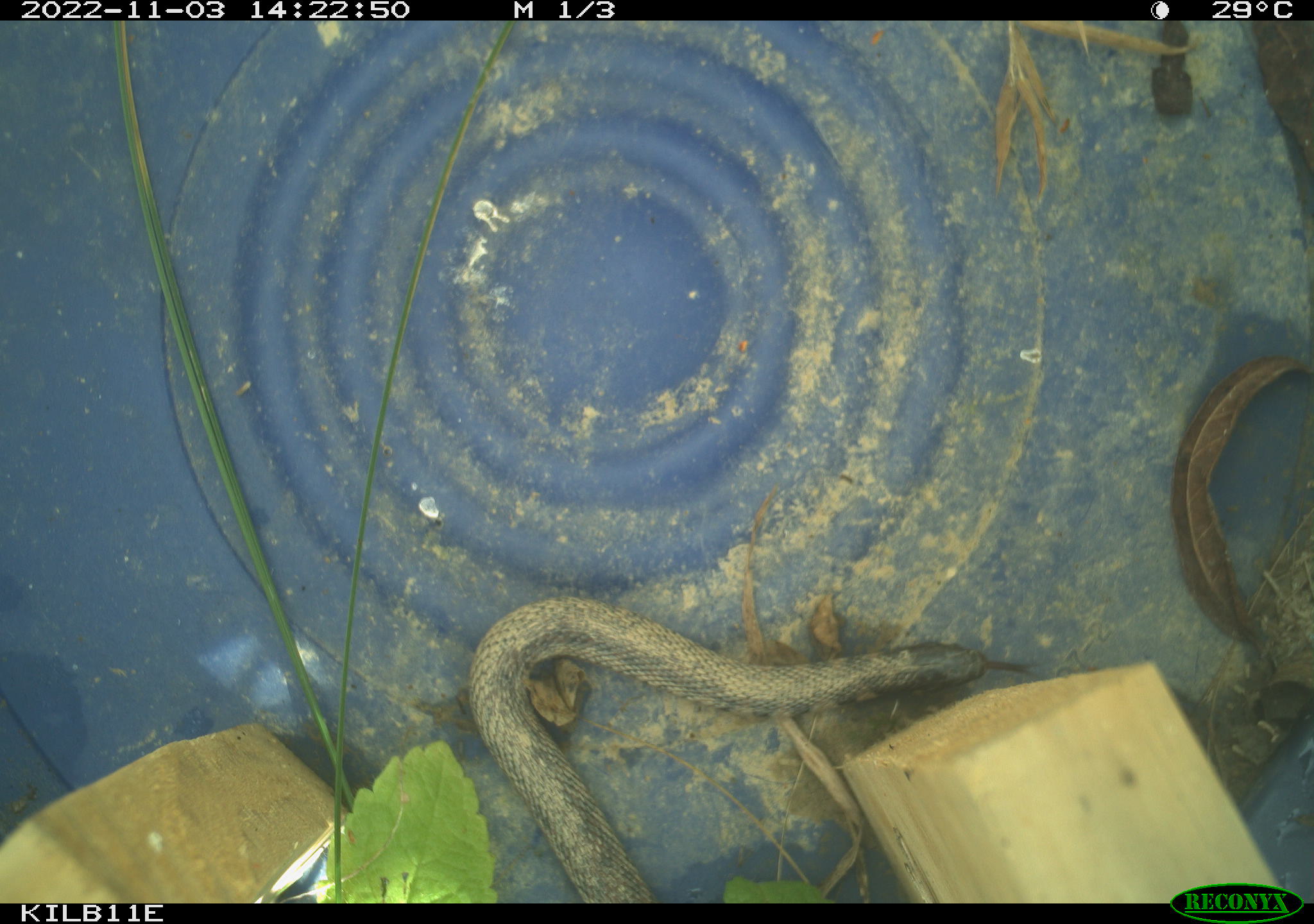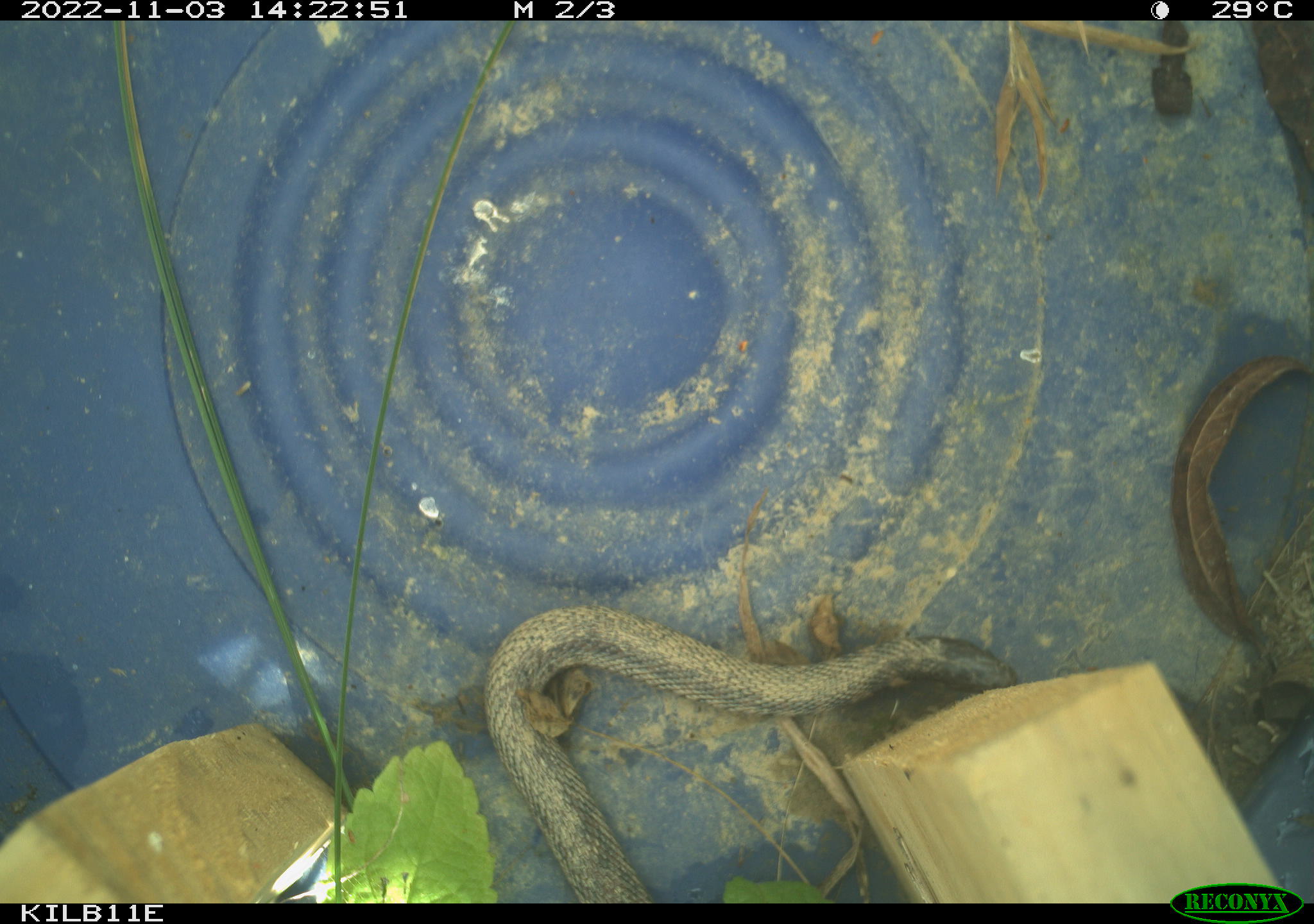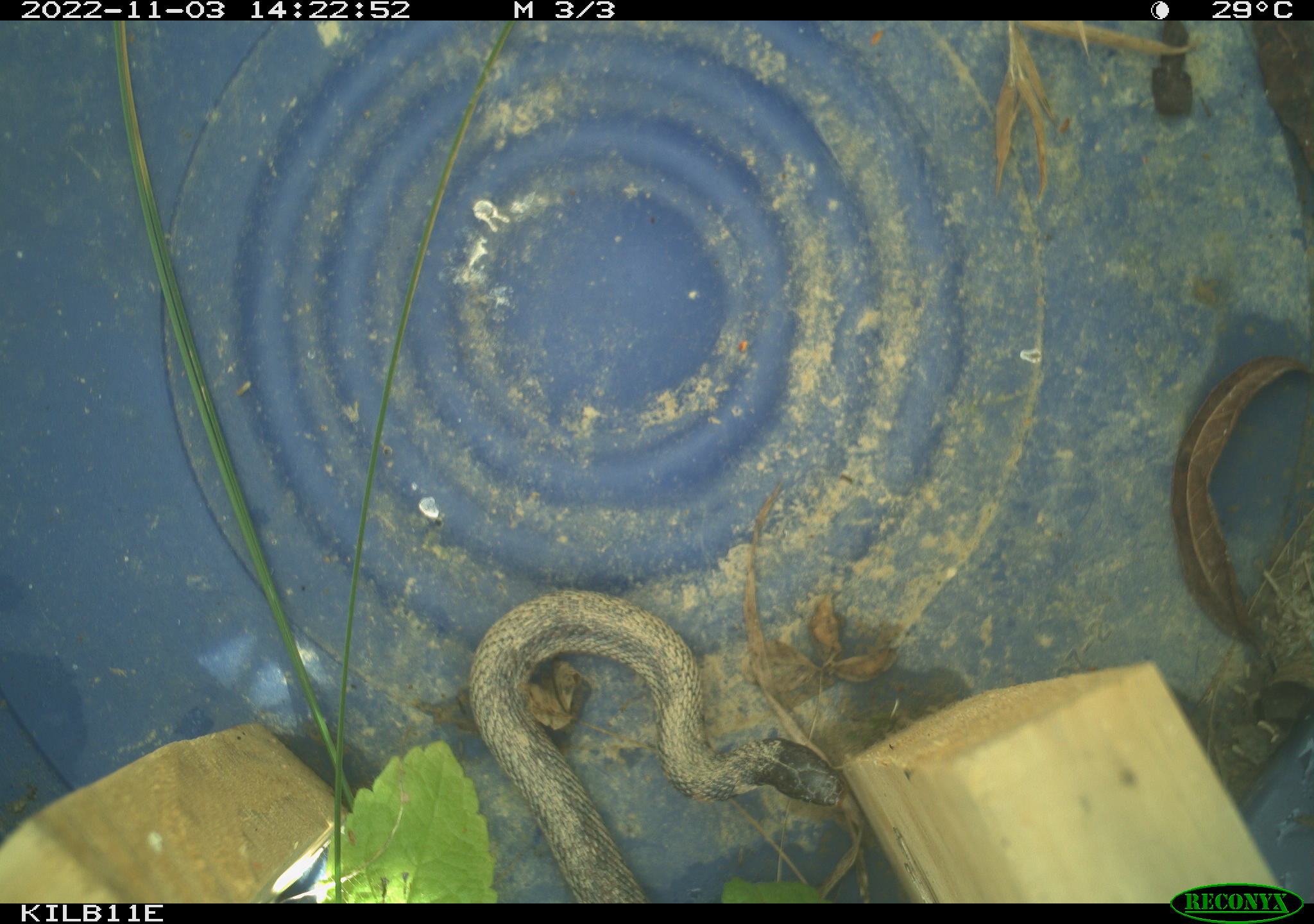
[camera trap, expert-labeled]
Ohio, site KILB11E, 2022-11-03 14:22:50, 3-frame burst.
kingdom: Animalia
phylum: Chordata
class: Reptilia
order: Squamata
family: Colubridae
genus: Clonophis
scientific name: Clonophis kirtlandii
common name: kirtland's snake